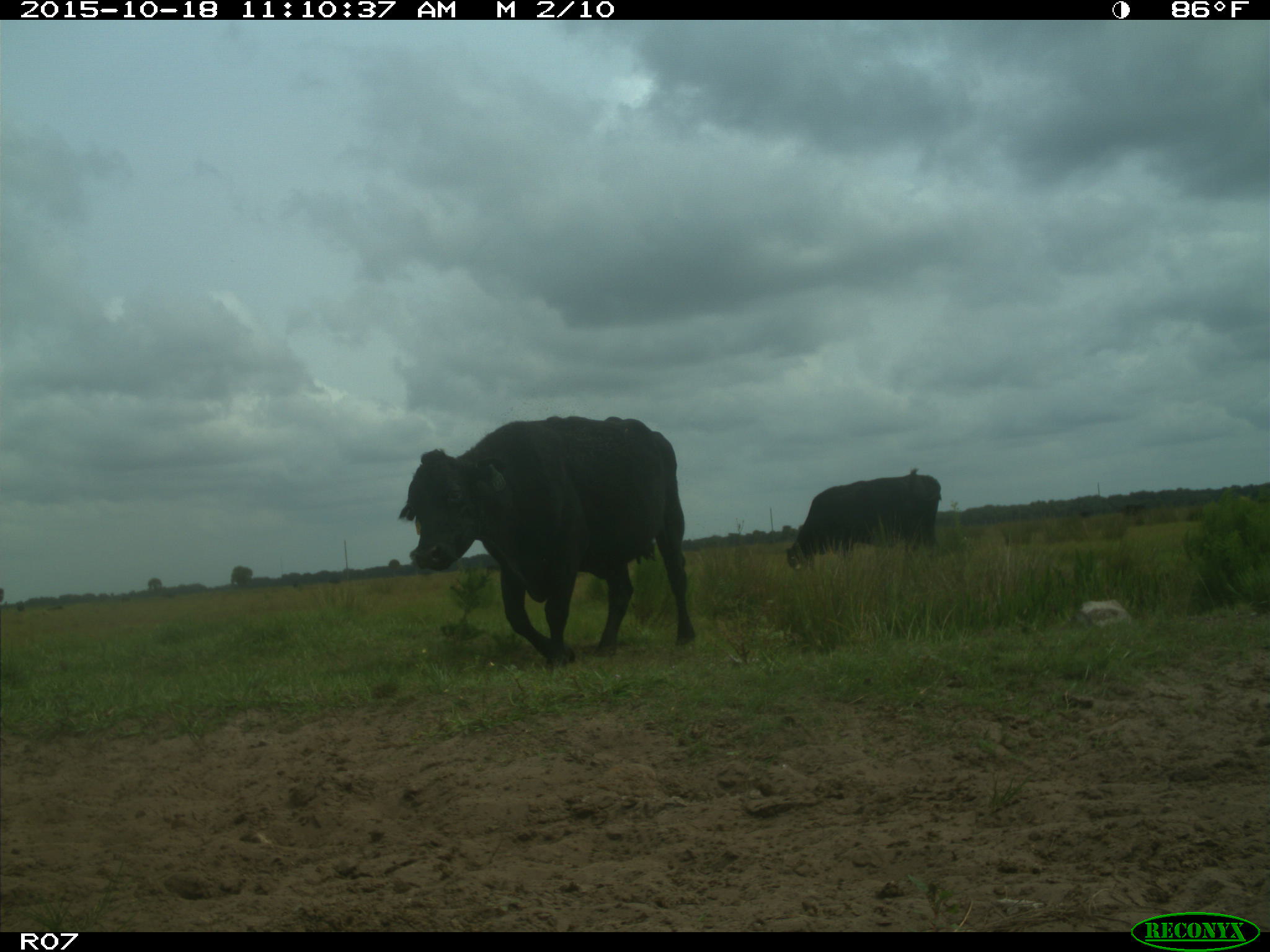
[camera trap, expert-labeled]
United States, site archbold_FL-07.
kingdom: Animalia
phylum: Chordata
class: Mammalia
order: Artiodactyla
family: Bovidae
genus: Bos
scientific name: Bos taurus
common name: domestic cow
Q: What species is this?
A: Bos taurus (domestic cow).